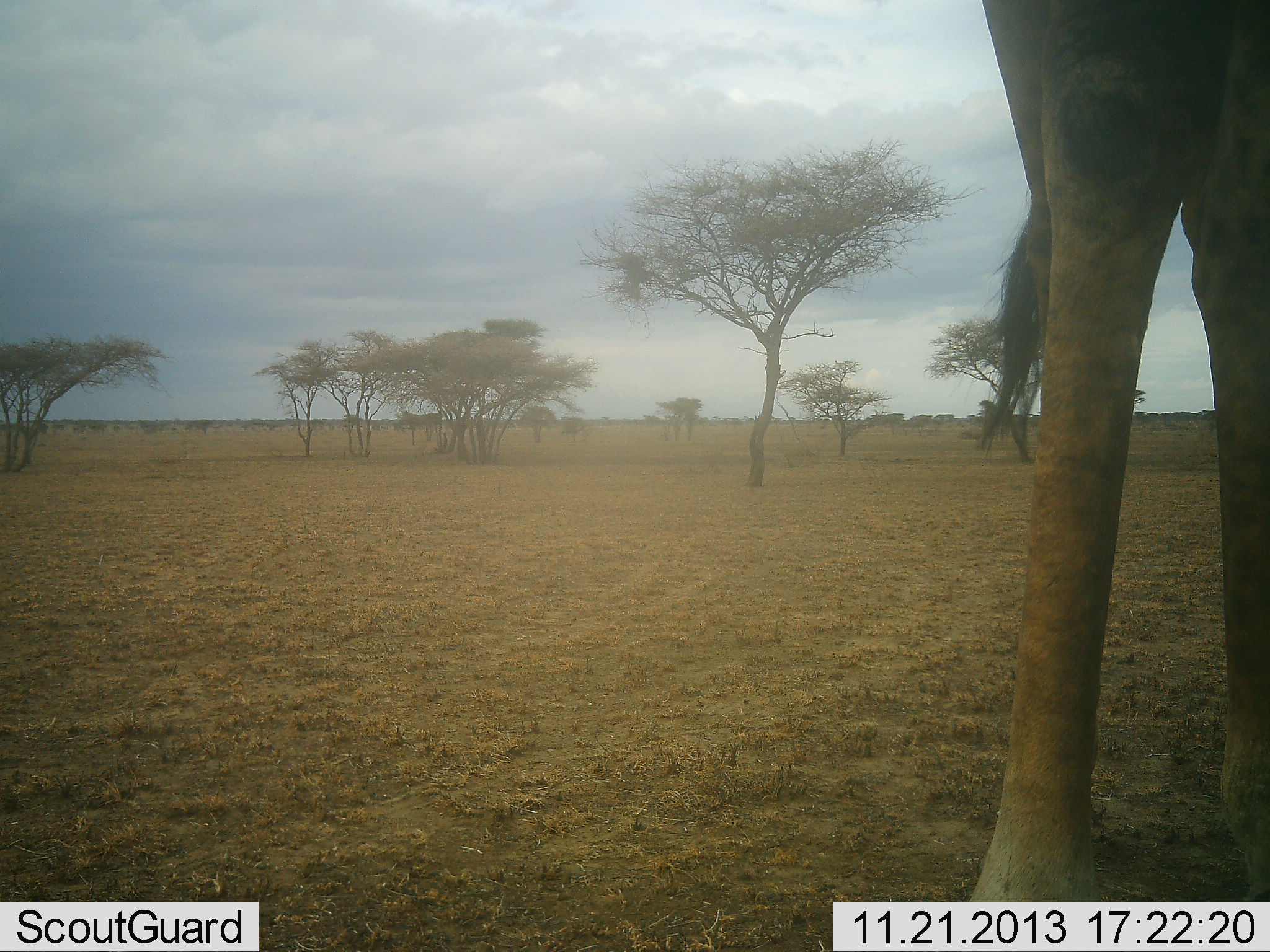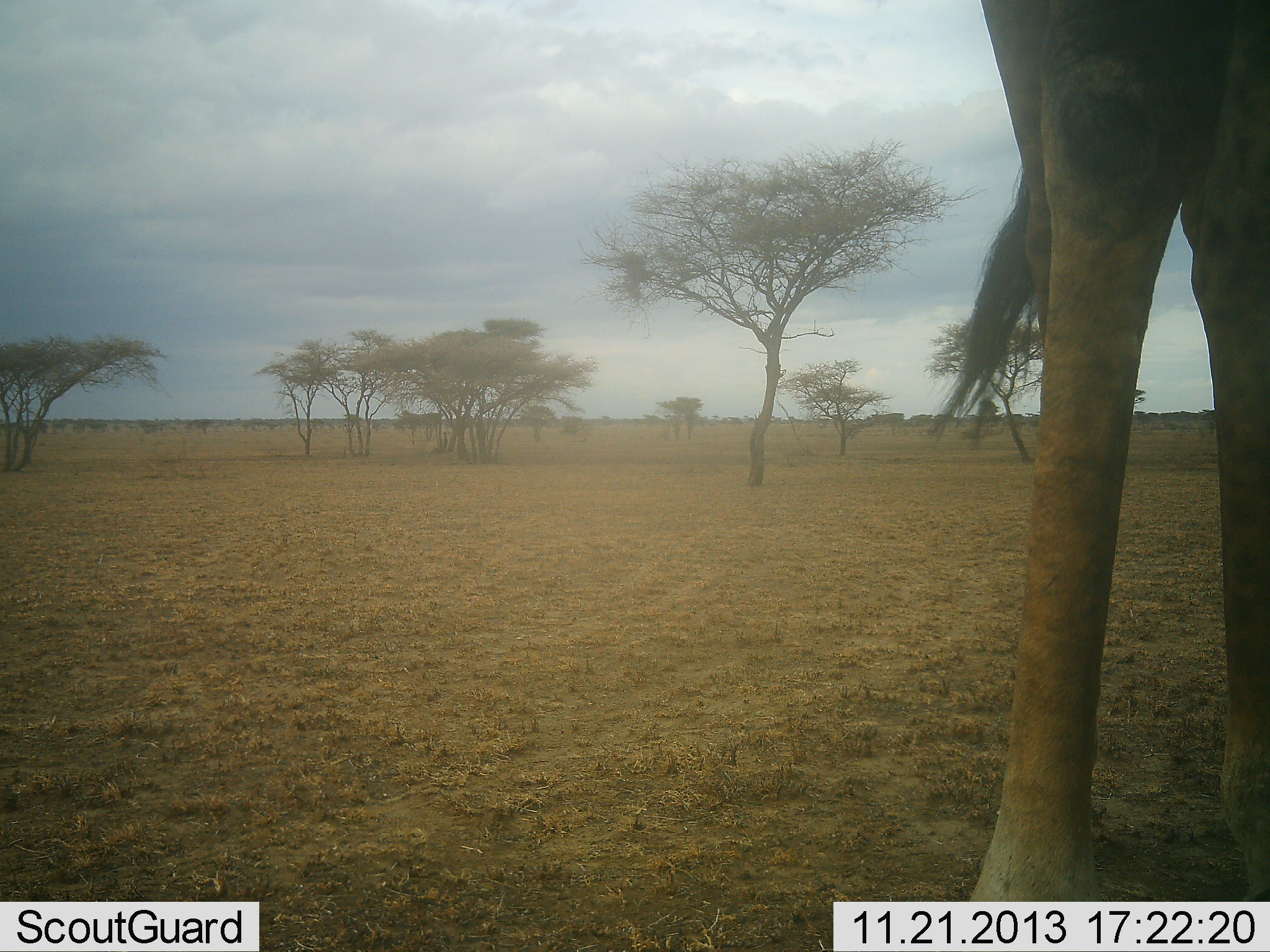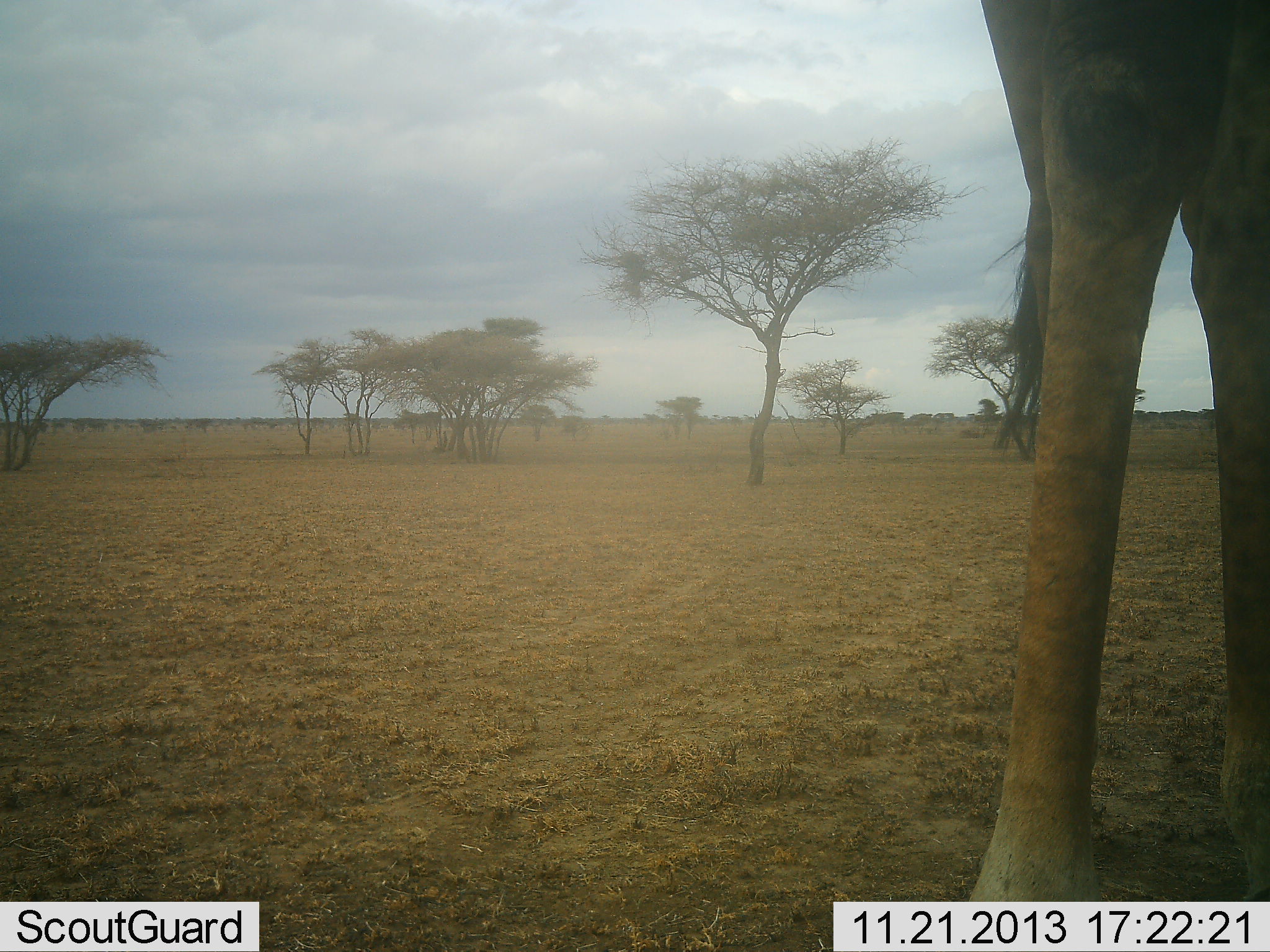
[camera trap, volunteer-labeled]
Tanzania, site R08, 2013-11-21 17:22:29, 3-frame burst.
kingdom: Animalia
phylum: Chordata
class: Mammalia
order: Artiodactyla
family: Giraffidae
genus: Giraffa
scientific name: Giraffa camelopardalis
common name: giraffe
Giraffe (Giraffa camelopardalis), count 1. Behavior (volunteer vote fractions): standing 100%, resting 0%, moving 0%, interacting 0%. Young present (vote fraction): 0%. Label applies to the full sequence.